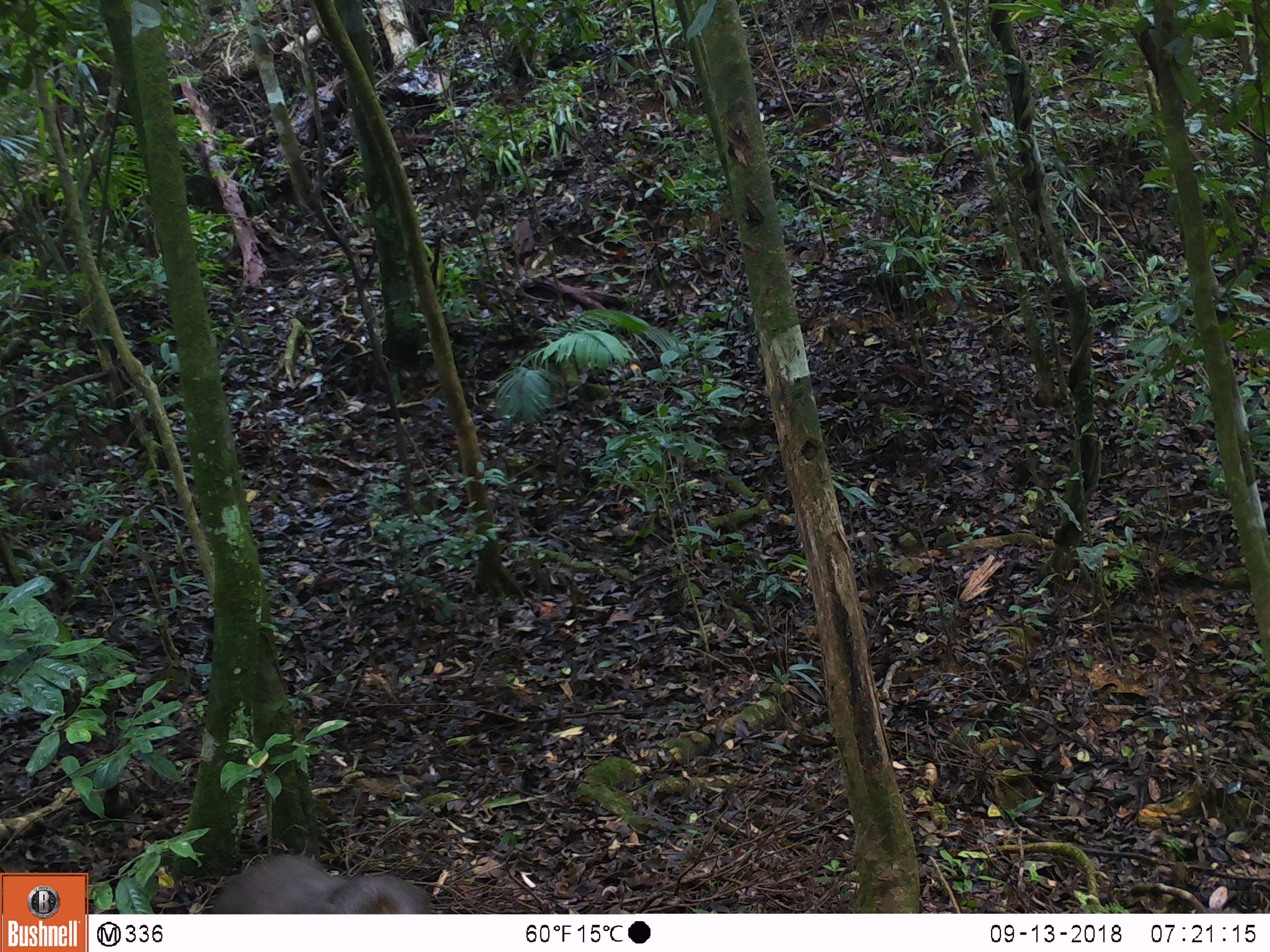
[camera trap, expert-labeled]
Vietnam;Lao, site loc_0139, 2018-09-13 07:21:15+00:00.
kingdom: Animalia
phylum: Chordata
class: Mammalia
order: Primates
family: Cercopithecidae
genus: Macaca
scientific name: Macaca arctoides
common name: stump-tailed macaque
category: stump tailed macaque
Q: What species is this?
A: Stump tailed macaque (stump-tailed macaque) (Macaca arctoides).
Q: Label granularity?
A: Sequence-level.